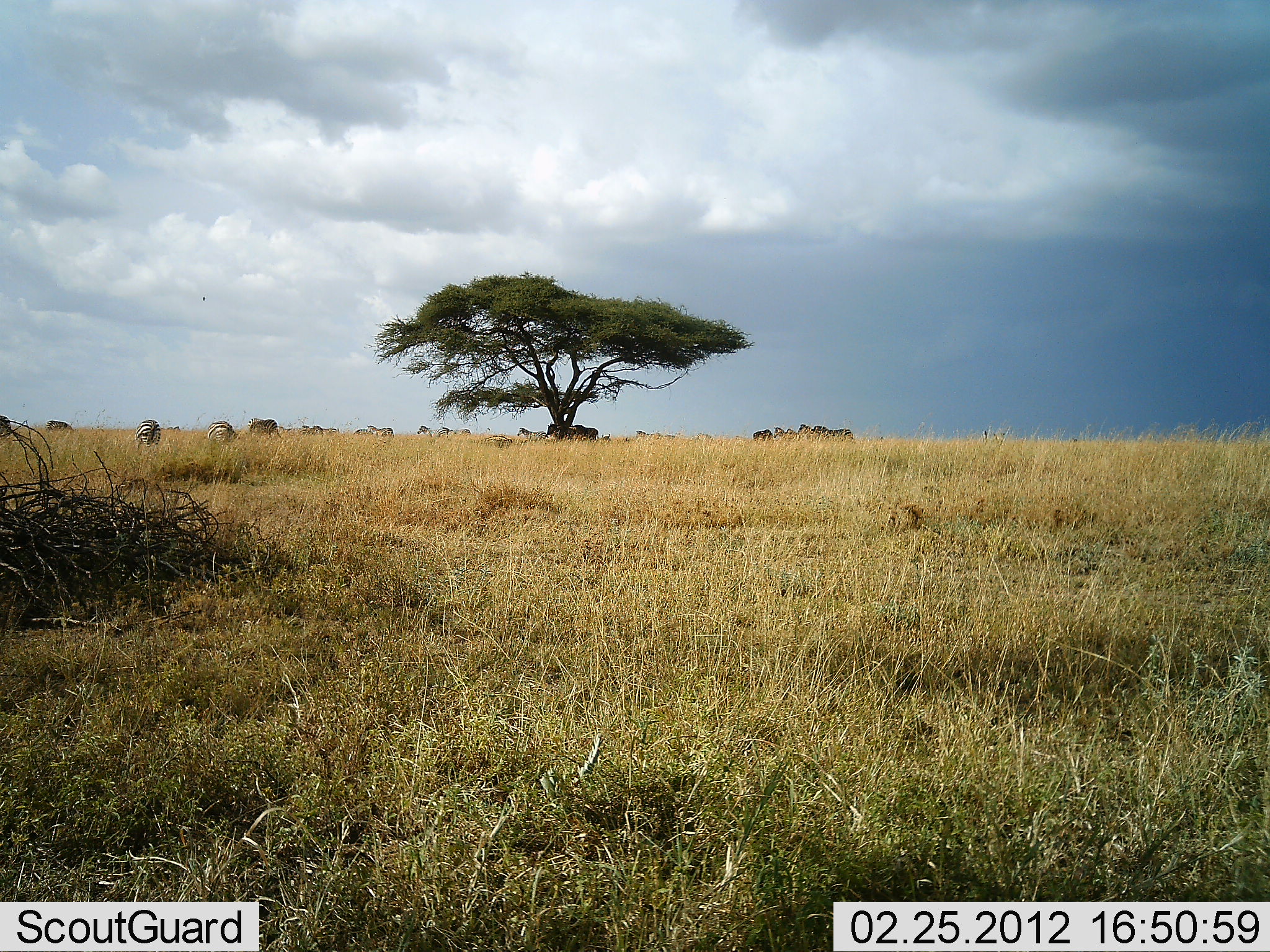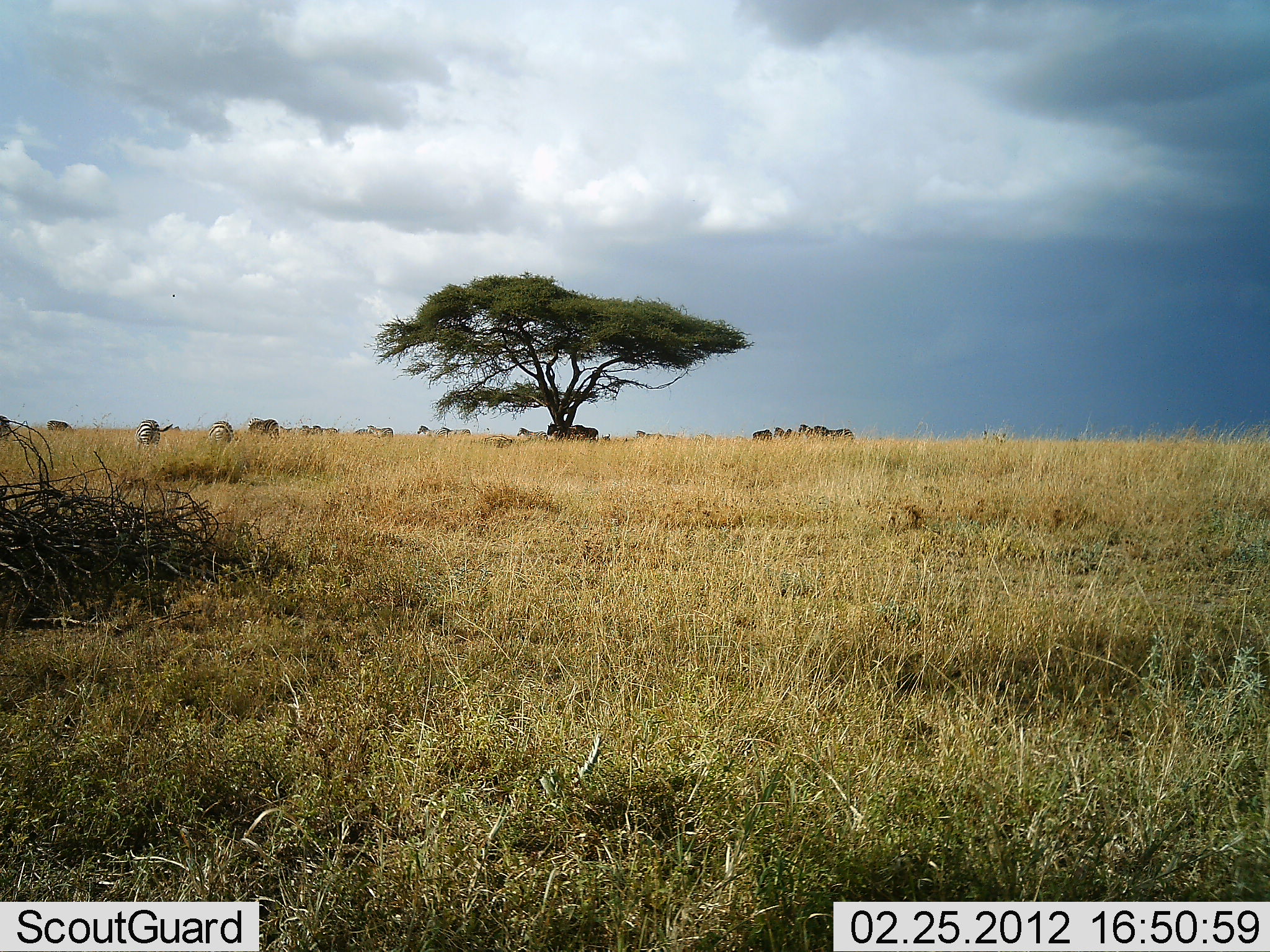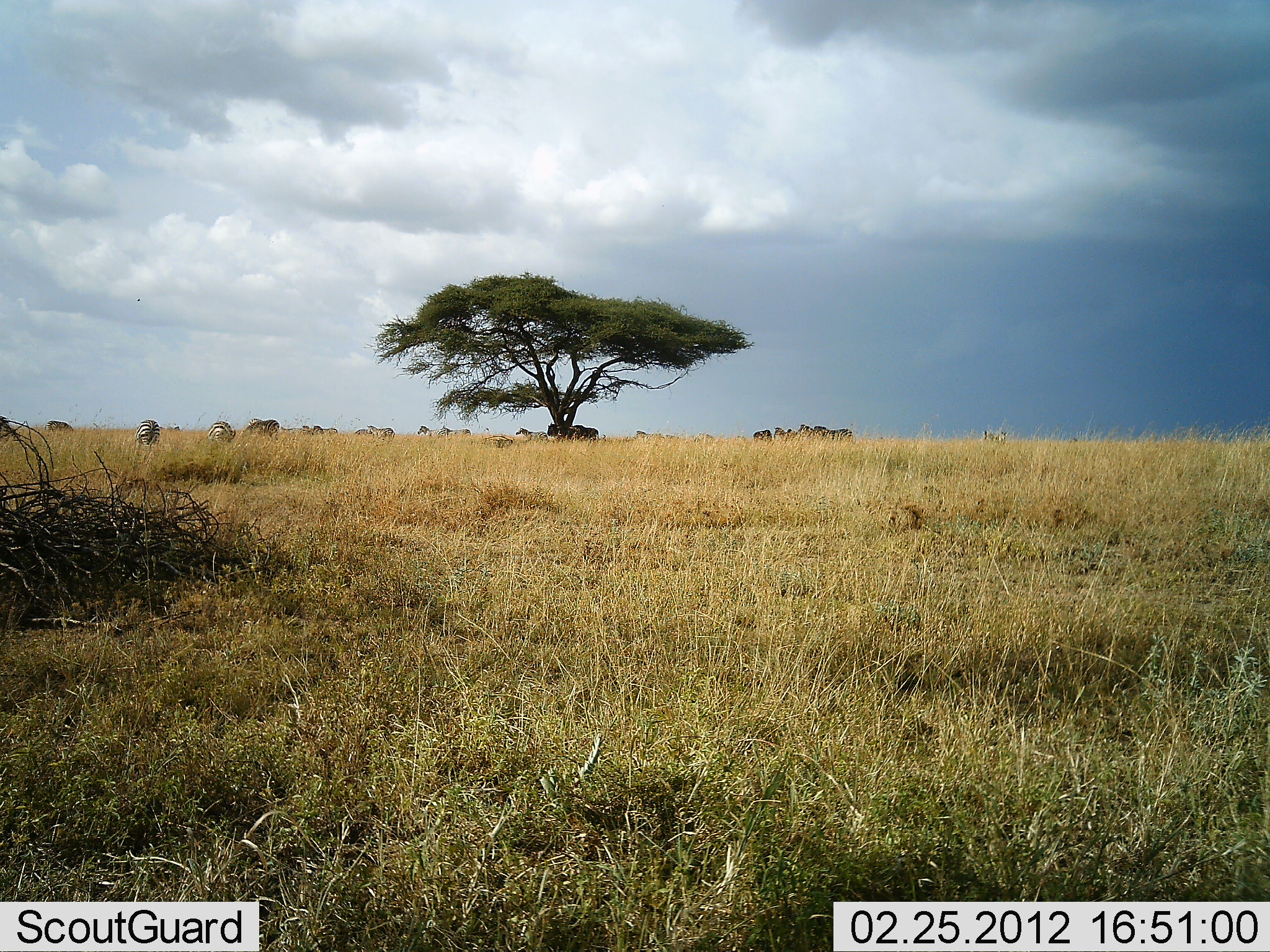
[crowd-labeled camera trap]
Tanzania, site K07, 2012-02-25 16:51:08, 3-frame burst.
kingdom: Animalia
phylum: Chordata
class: Mammalia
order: Perissodactyla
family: Equidae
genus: Equus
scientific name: Equus quagga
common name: plains zebra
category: zebra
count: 8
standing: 47%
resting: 0%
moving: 18%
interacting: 0%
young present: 0%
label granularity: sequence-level